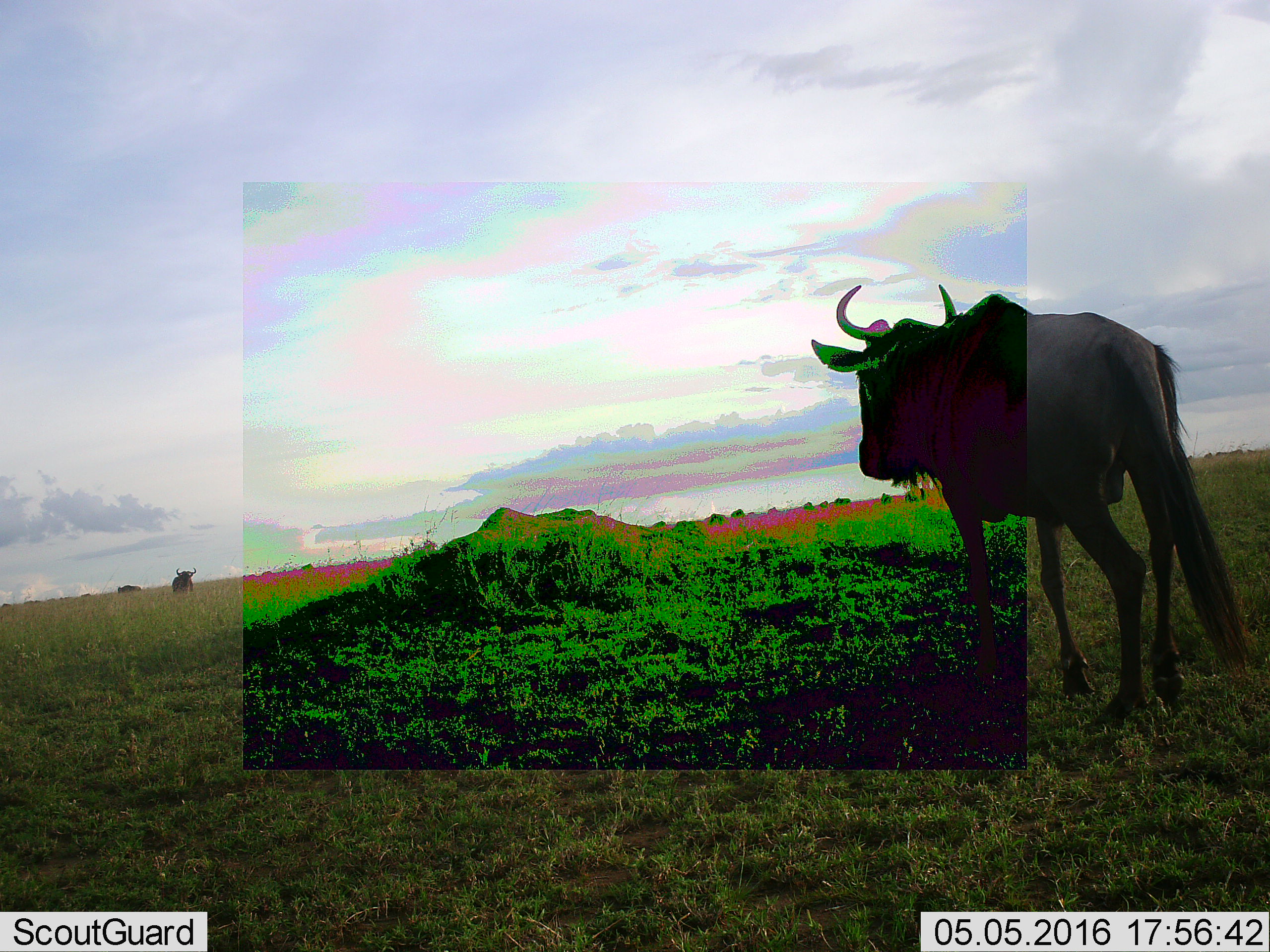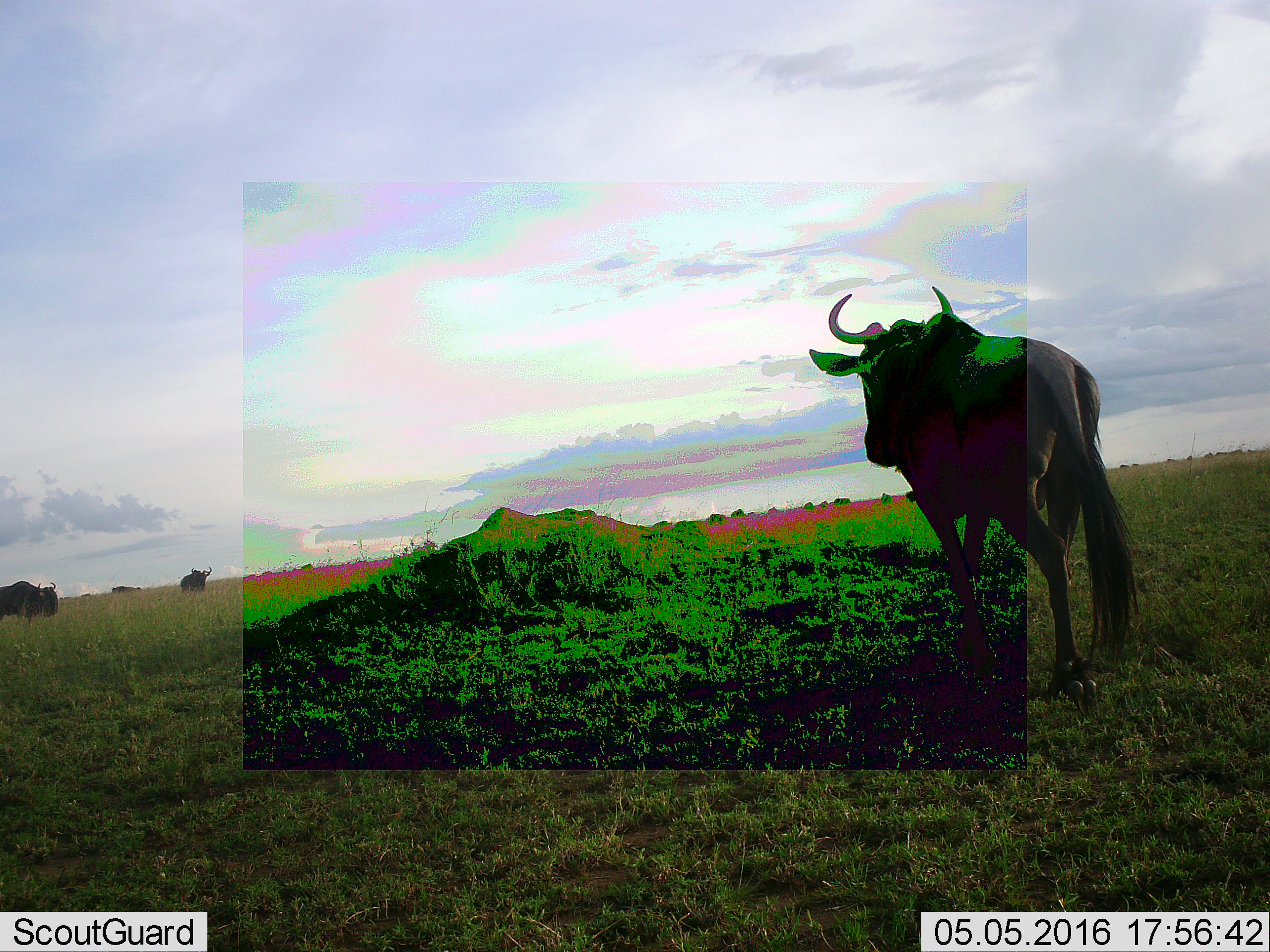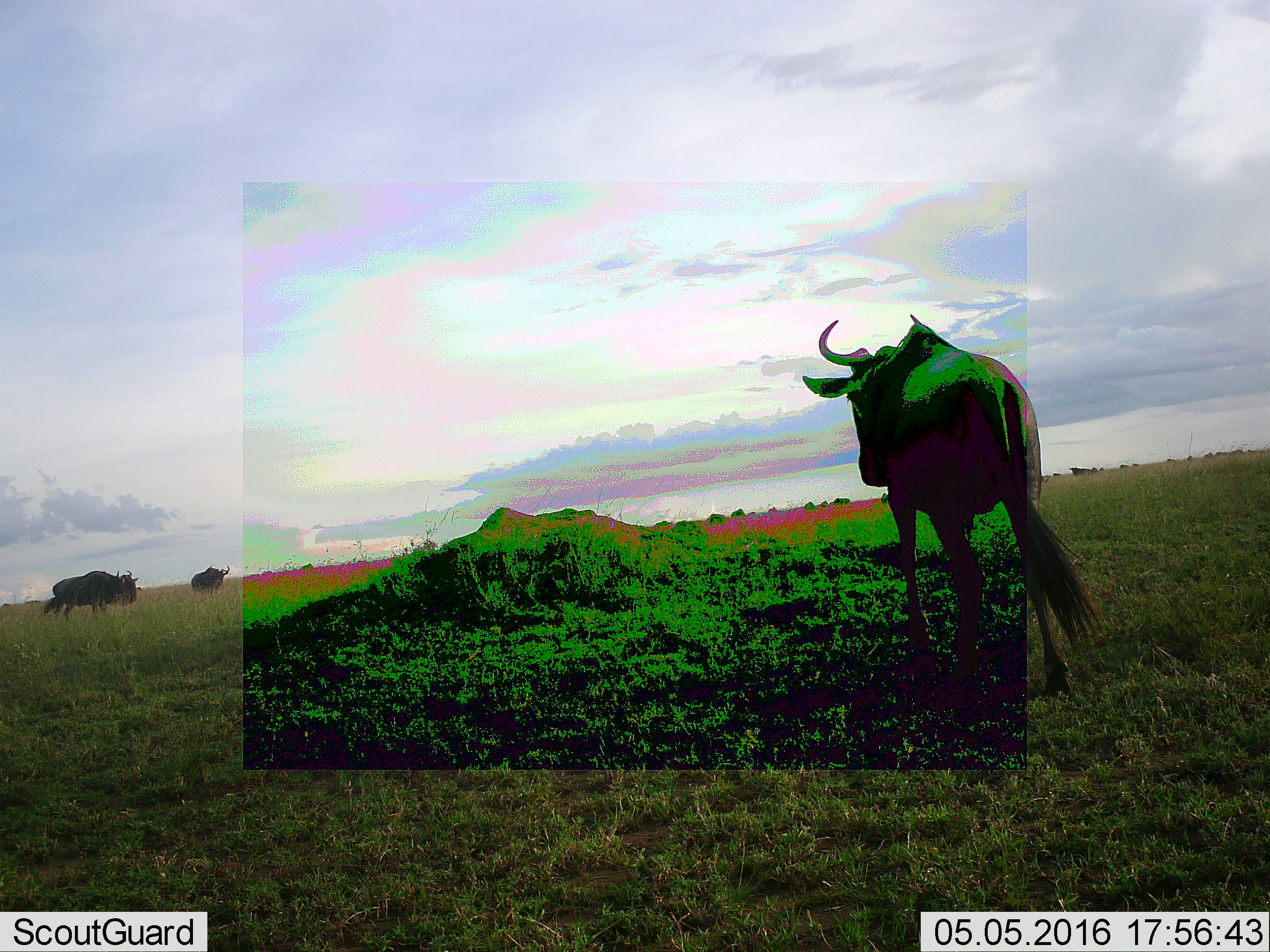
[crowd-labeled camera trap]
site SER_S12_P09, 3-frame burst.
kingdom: Animalia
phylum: Chordata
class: Mammalia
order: Artiodactyla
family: Bovidae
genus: Connochaetes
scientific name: Connochaetes taurinus taurinus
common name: blue wildebeest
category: wildebeestblue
Wildebeestblue (blue wildebeest) (Connochaetes taurinus taurinus), count 11-50. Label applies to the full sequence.